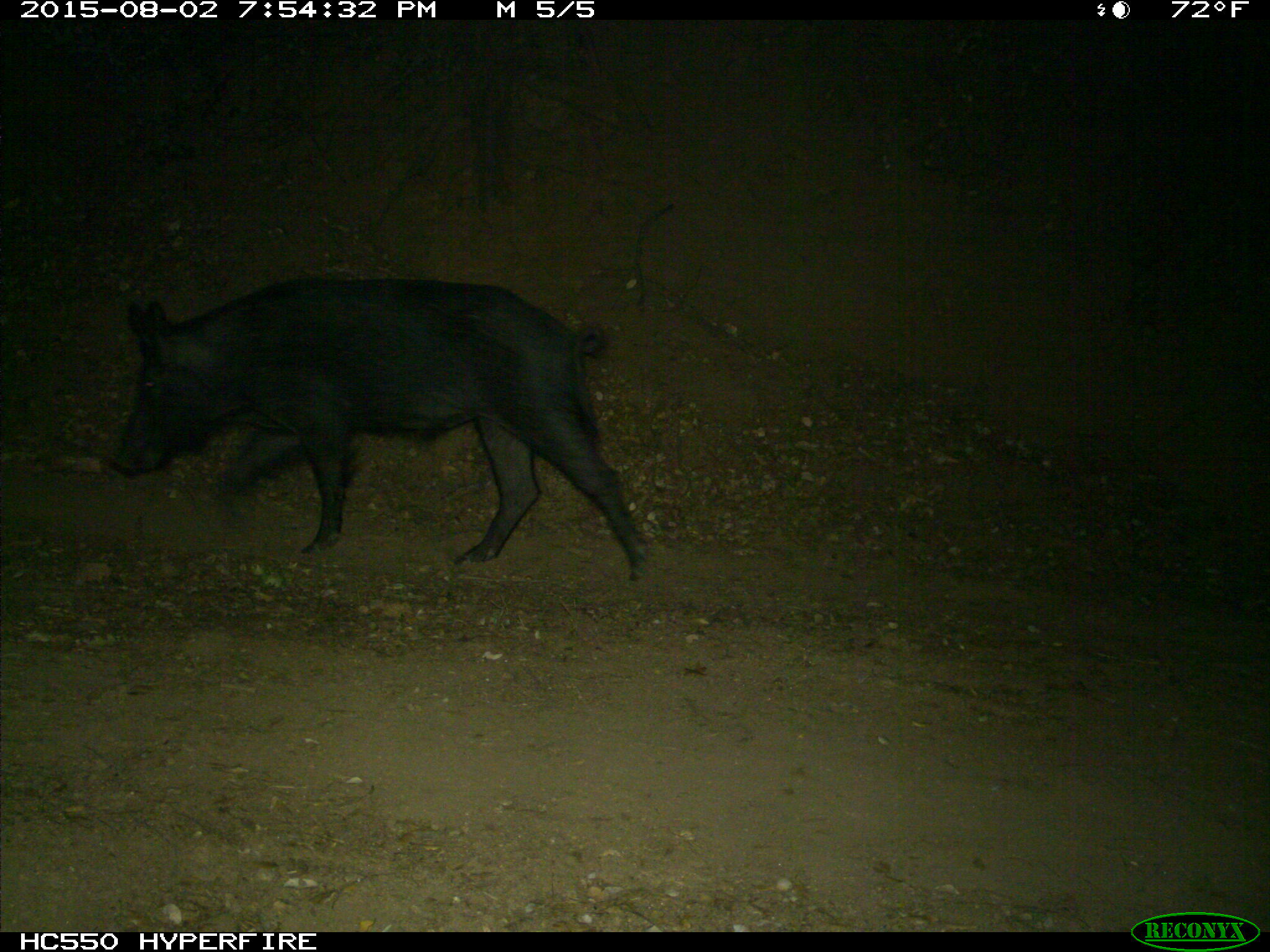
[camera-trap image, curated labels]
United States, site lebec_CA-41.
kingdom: Animalia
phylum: Chordata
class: Mammalia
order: Artiodactyla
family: Suidae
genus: Sus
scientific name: Sus scrofa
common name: wild boar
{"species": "Sus scrofa (wild boar)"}